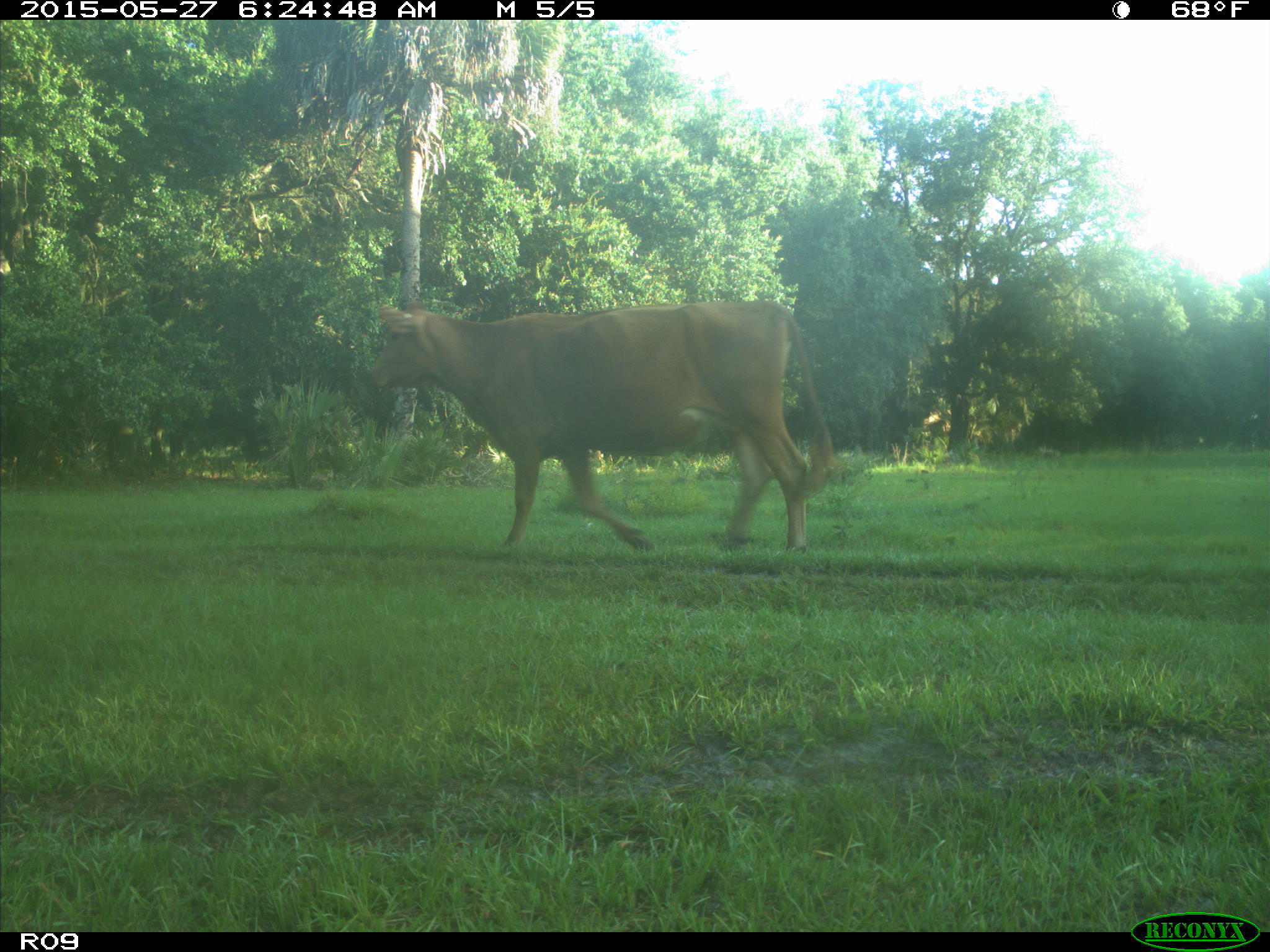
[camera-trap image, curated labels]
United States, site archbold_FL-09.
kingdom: Animalia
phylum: Chordata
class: Mammalia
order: Artiodactyla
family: Bovidae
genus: Bos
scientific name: Bos taurus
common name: domestic cow